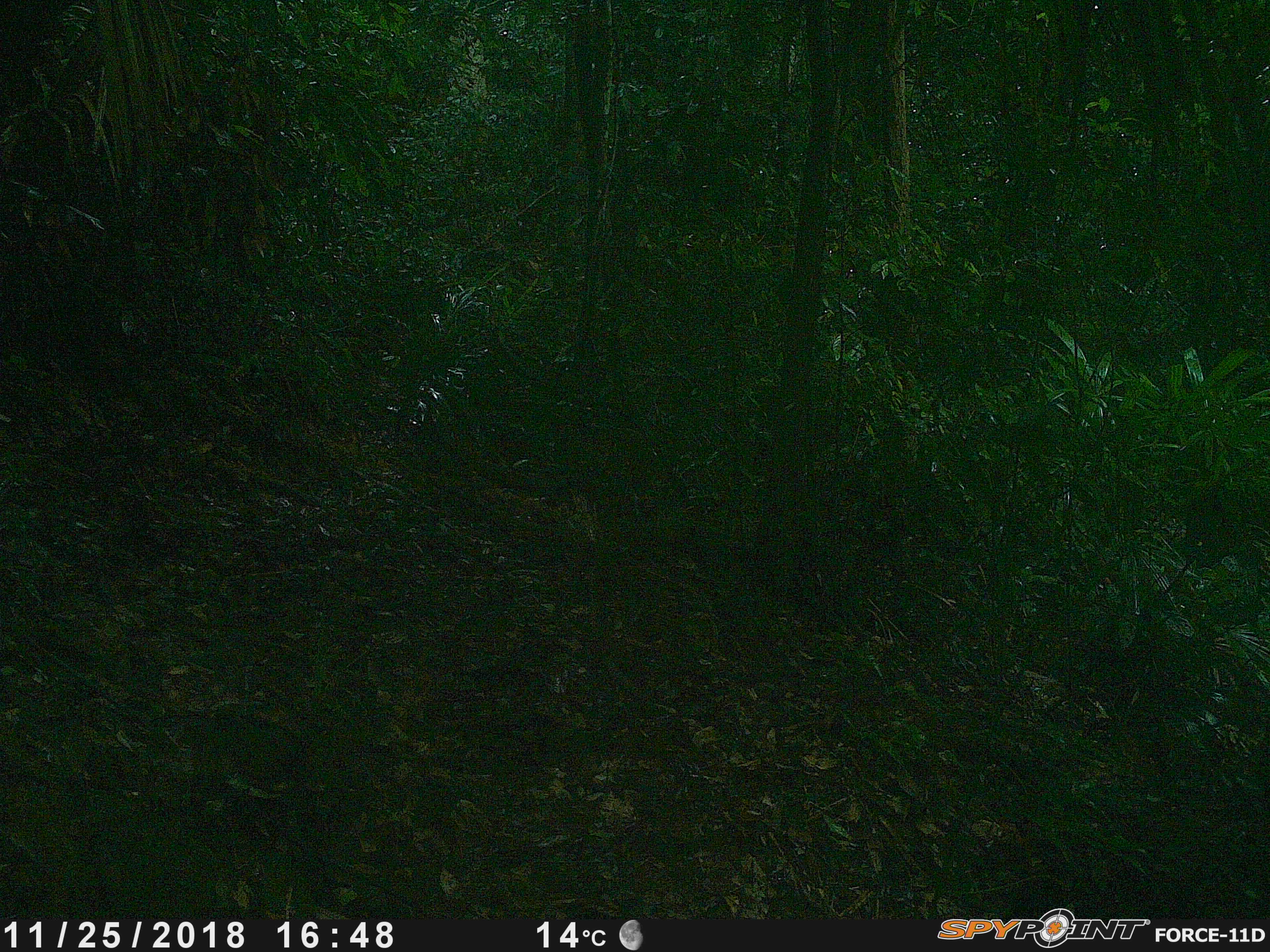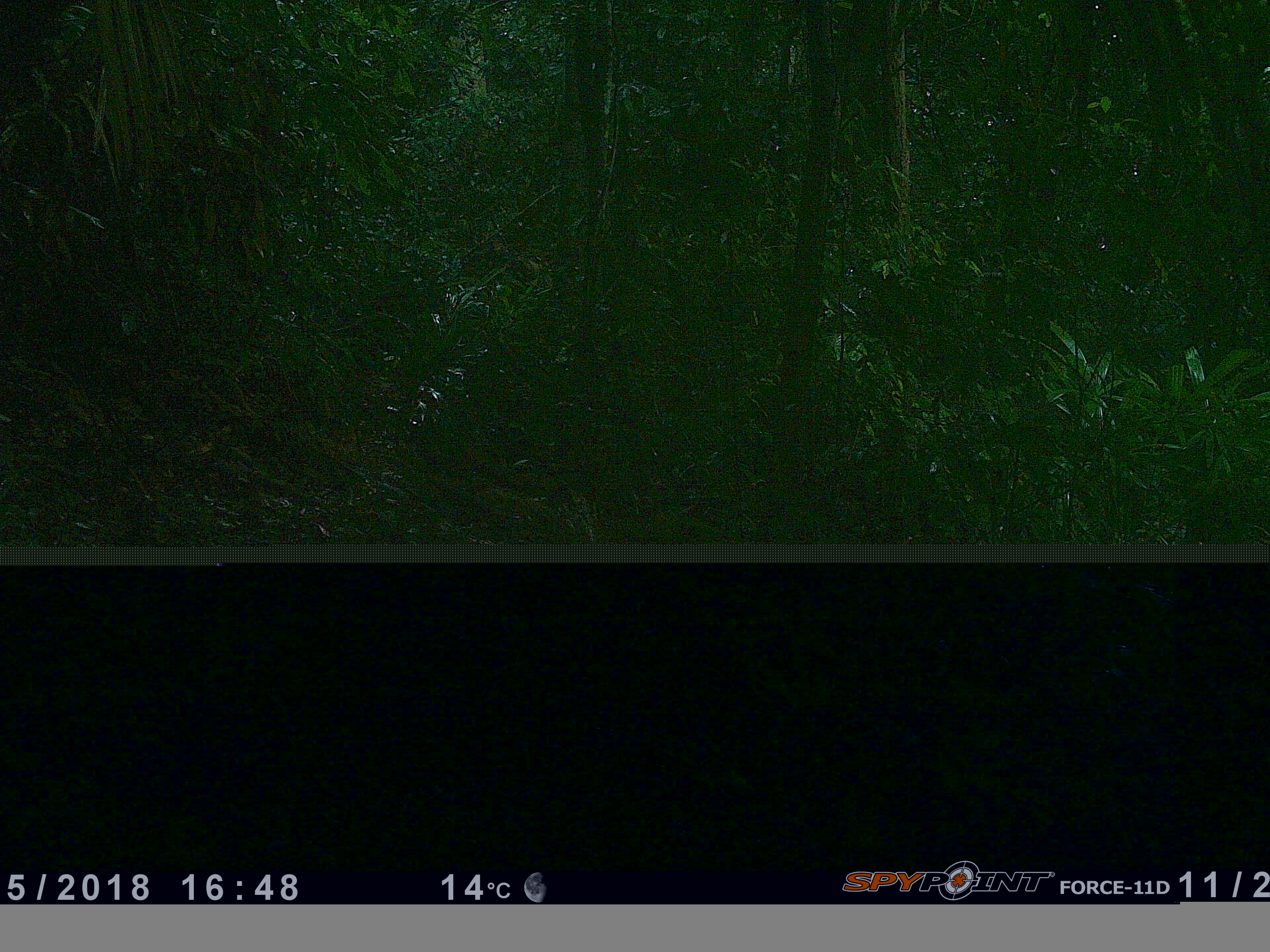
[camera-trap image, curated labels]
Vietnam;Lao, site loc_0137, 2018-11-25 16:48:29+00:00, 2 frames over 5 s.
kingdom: Animalia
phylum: Chordata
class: Mammalia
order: Artiodactyla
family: Cervidae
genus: Muntiacus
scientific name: Muntiacus vuquangensis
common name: large-antlered muntjac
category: large antlered muntjac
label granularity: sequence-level